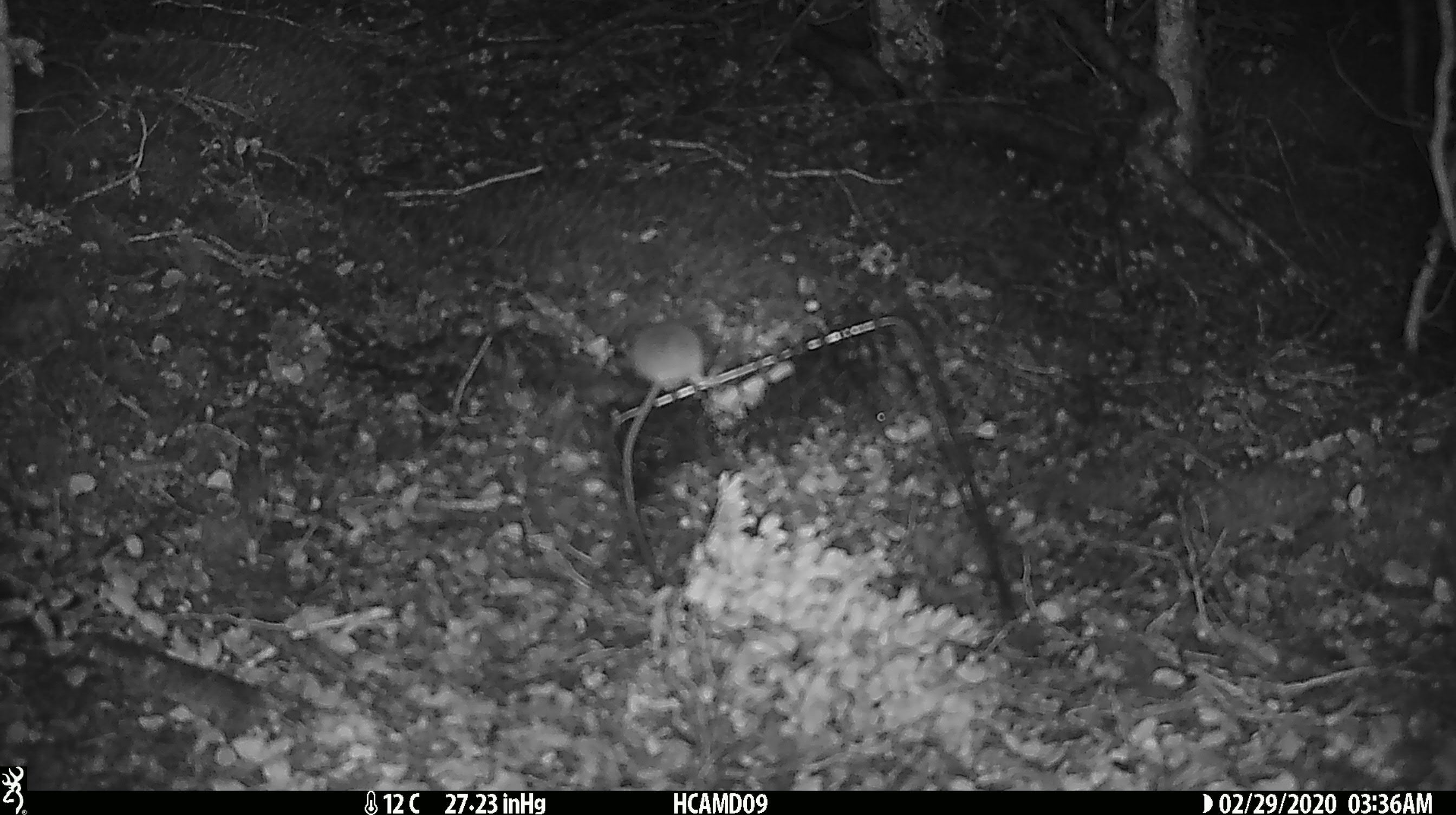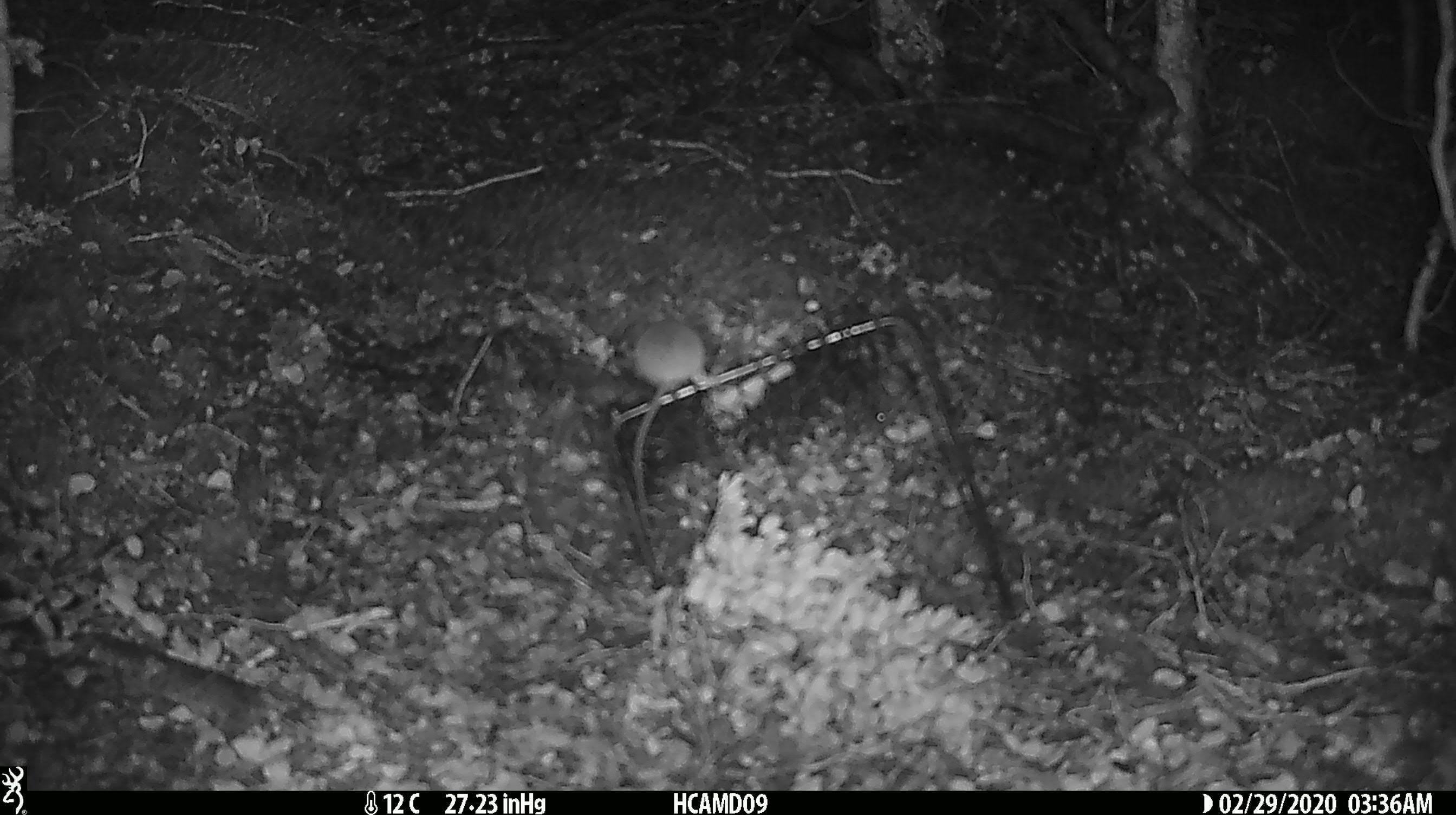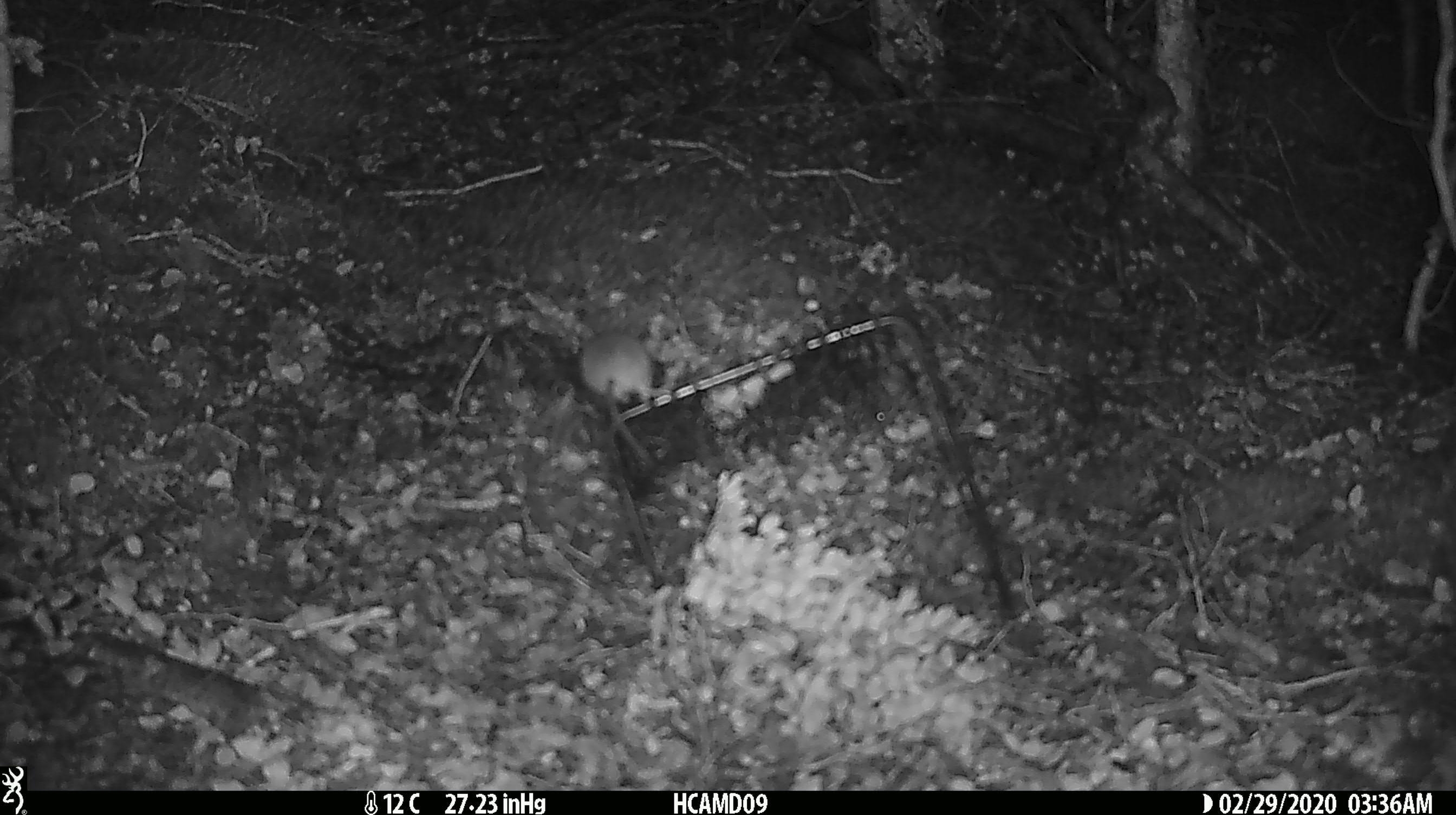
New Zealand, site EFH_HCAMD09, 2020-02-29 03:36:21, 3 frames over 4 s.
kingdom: Animalia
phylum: Chordata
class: Mammalia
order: Rodentia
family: Muridae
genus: Mus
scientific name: Mus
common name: mouse